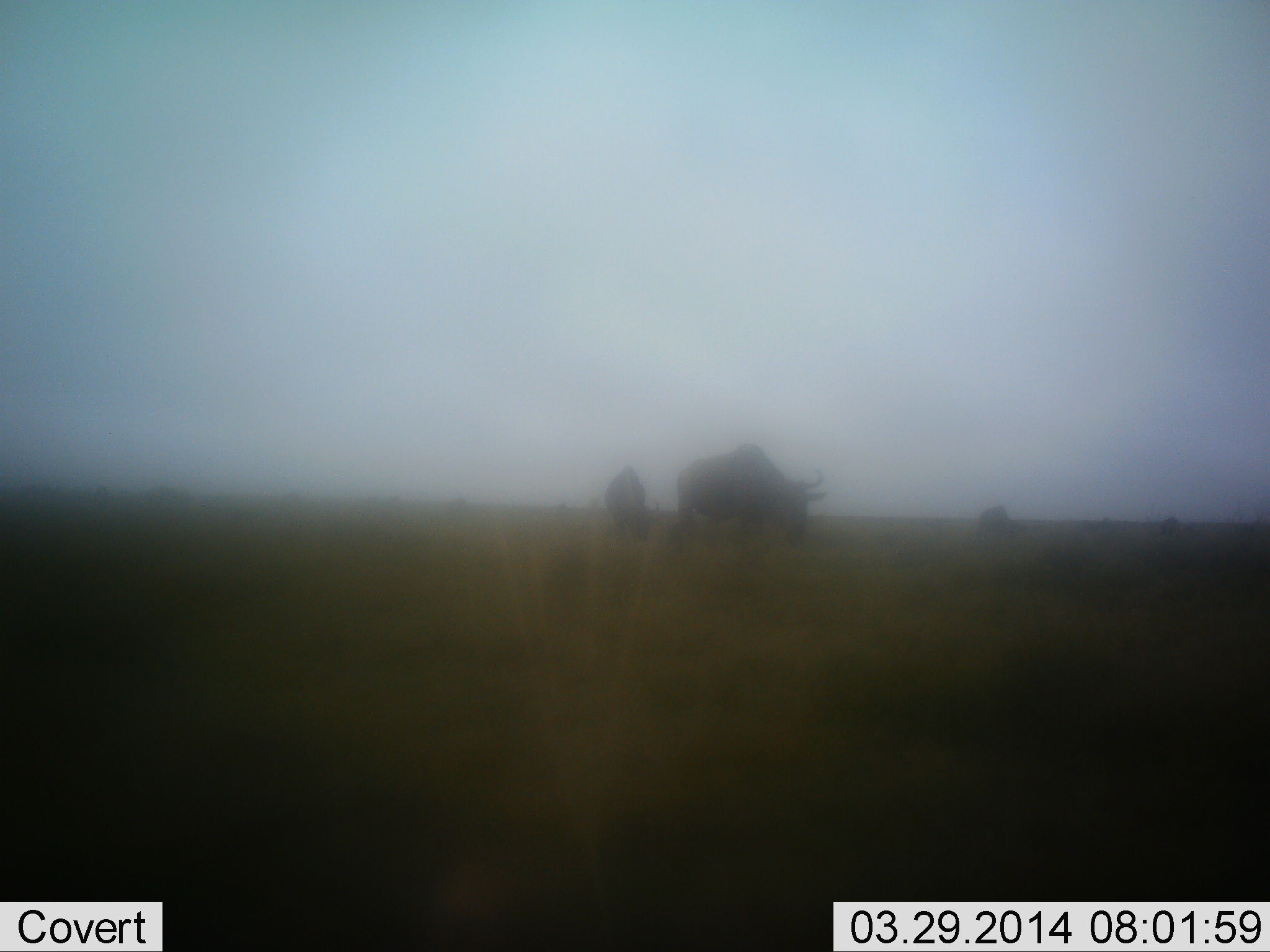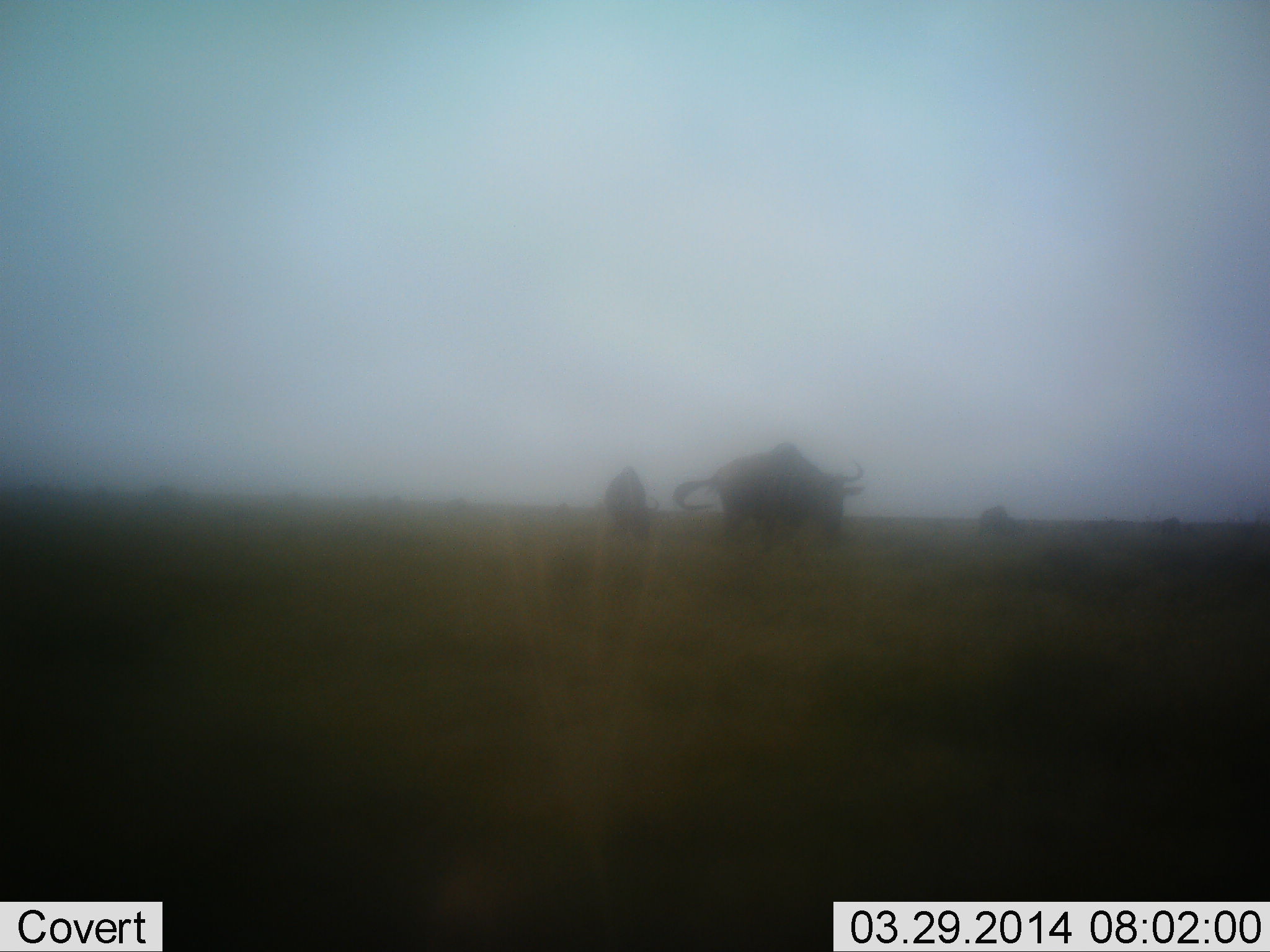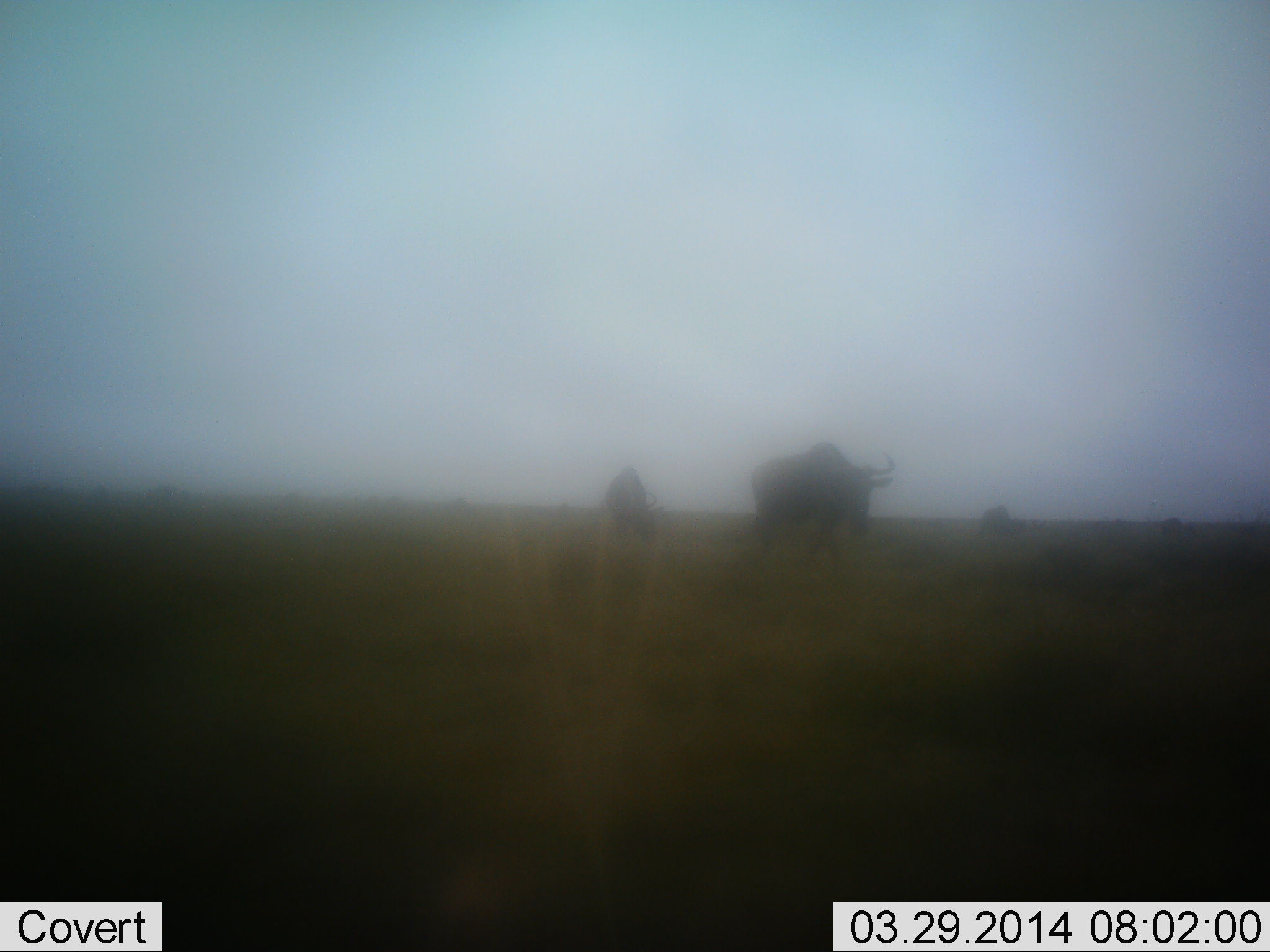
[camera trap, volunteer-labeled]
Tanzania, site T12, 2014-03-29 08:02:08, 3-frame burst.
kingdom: Animalia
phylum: Chordata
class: Mammalia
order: Artiodactyla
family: Bovidae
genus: Connochaetes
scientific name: Connochaetes taurinus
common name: blue wildebeest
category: wildebeest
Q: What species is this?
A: Wildebeest (blue wildebeest) (Connochaetes taurinus).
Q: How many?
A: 3.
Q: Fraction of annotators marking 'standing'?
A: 50%.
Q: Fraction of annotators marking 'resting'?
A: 0%.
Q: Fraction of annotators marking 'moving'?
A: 90%.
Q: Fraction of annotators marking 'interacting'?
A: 0%.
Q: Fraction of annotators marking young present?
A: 0%.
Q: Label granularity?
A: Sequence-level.